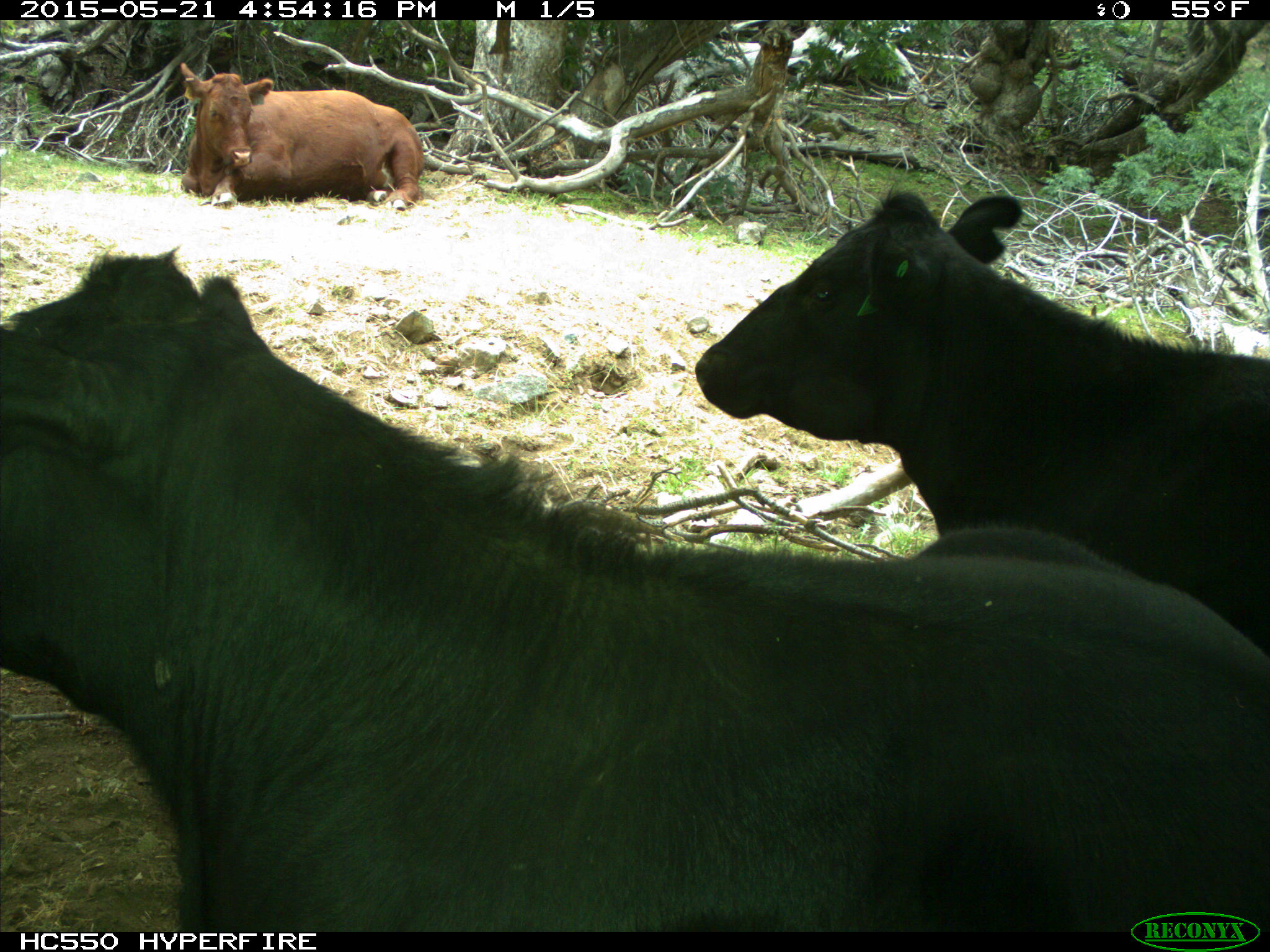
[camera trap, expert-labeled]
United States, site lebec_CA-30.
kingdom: Animalia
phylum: Chordata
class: Mammalia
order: Artiodactyla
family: Bovidae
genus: Bos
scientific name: Bos taurus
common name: domestic cow